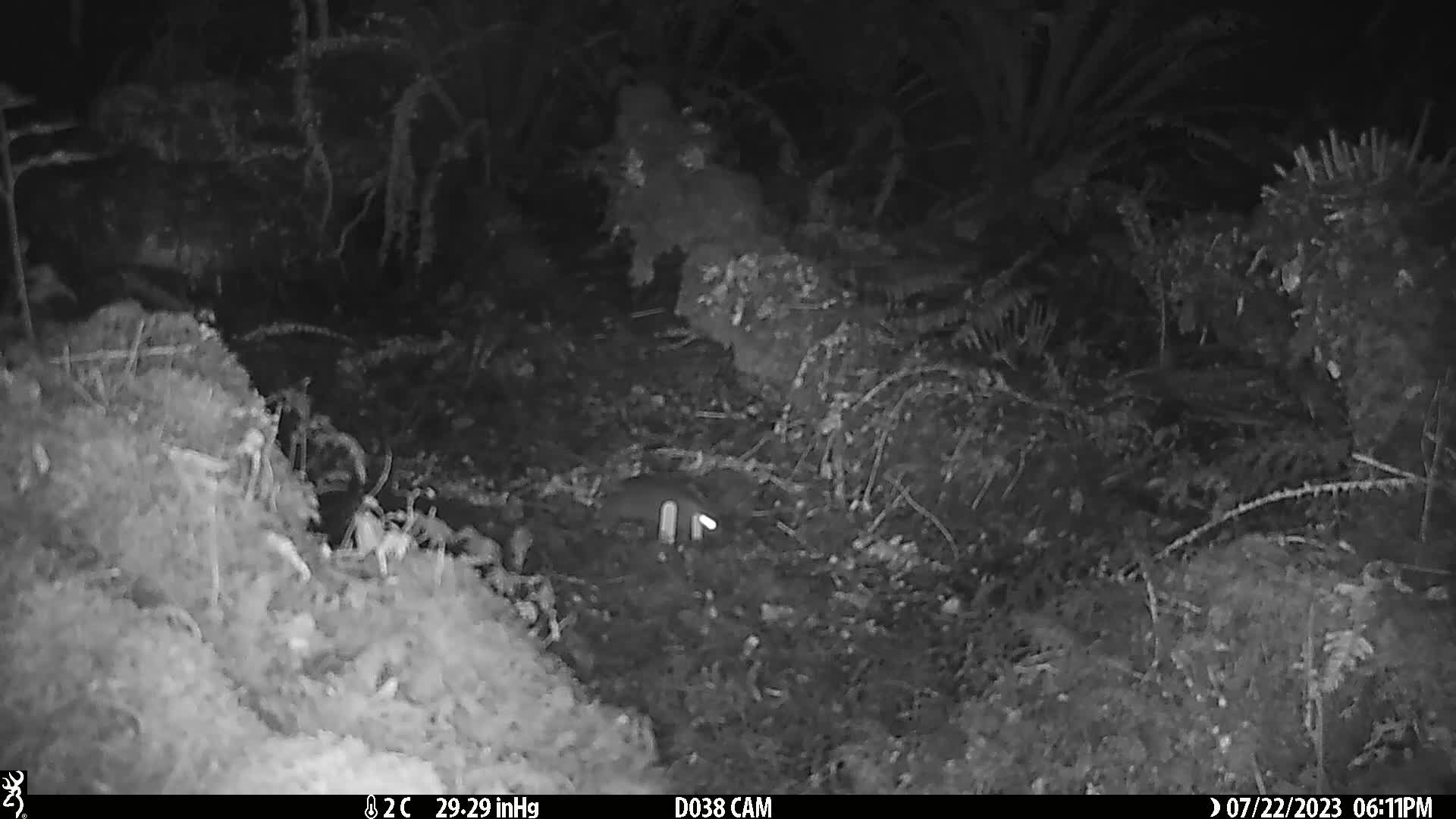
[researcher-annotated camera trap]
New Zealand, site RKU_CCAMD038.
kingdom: Animalia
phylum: Chordata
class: Mammalia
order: Rodentia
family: Muridae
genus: Rattus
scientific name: Rattus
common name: rat